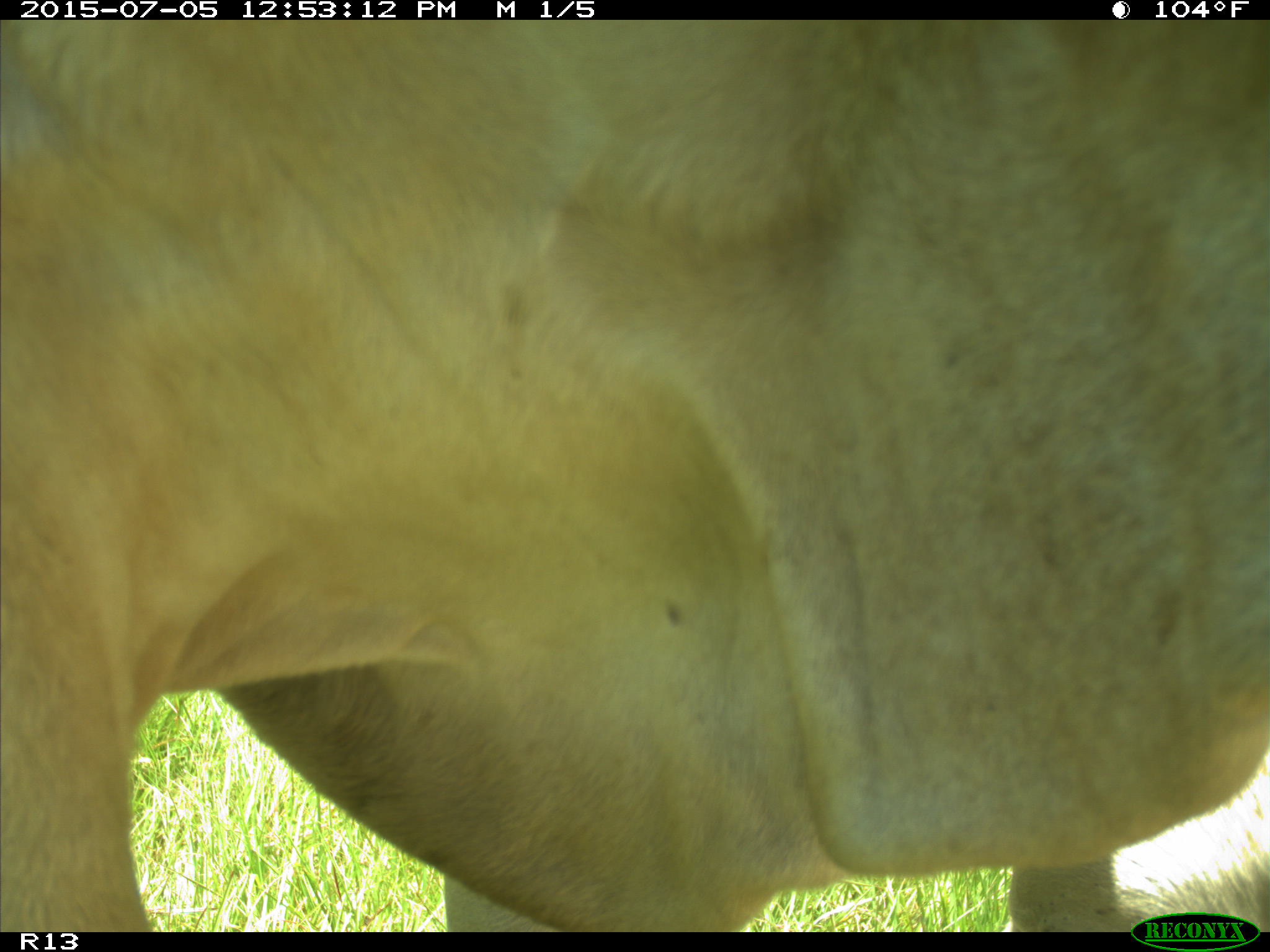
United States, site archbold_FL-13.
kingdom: Animalia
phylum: Chordata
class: Mammalia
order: Artiodactyla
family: Bovidae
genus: Bos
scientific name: Bos taurus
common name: domestic cow